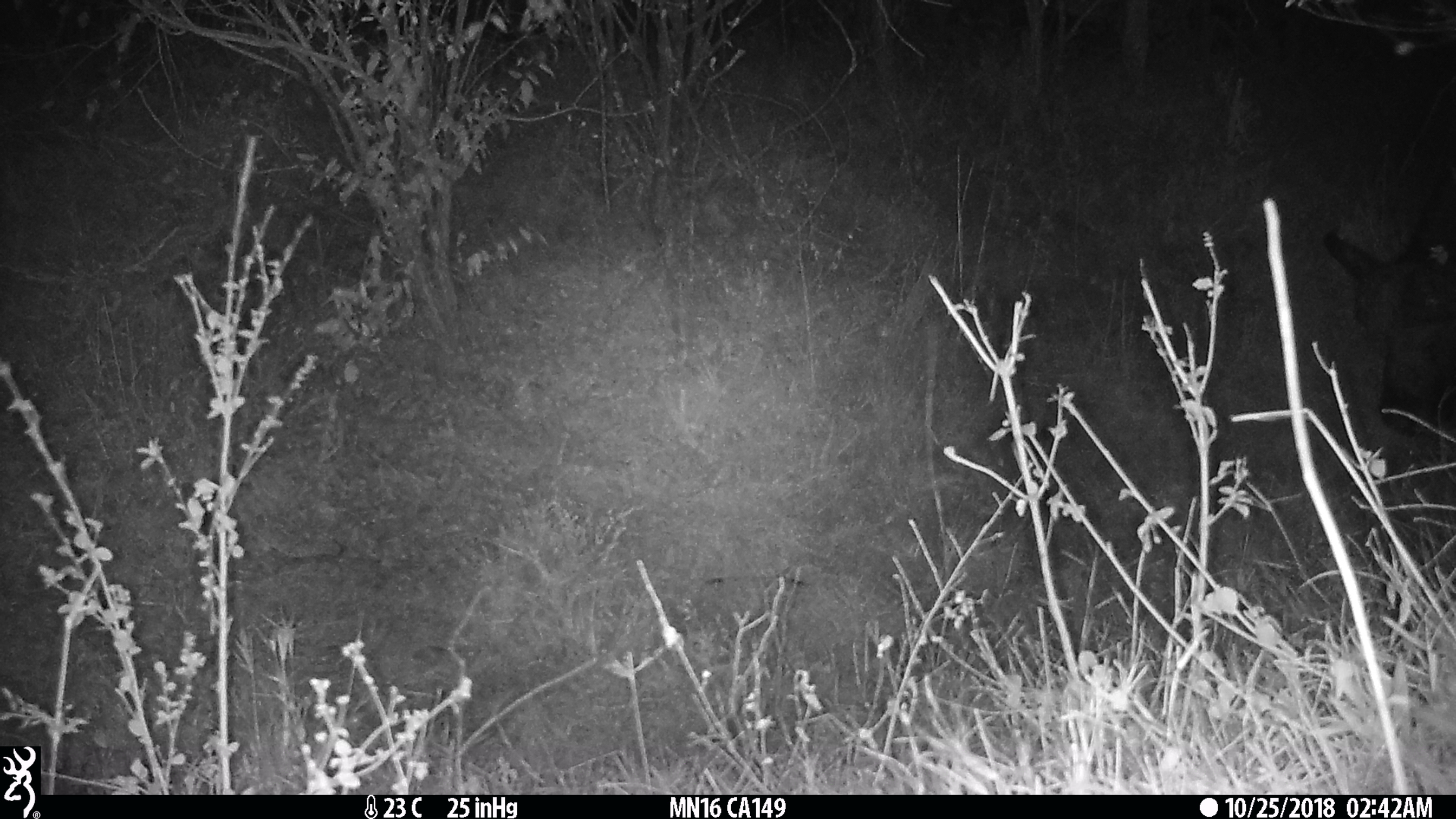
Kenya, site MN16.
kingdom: Animalia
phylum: Chordata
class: Mammalia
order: Artiodactyla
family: Bovidae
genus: Syncerus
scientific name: Syncerus caffer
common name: buffalo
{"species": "buffalo (Syncerus caffer)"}